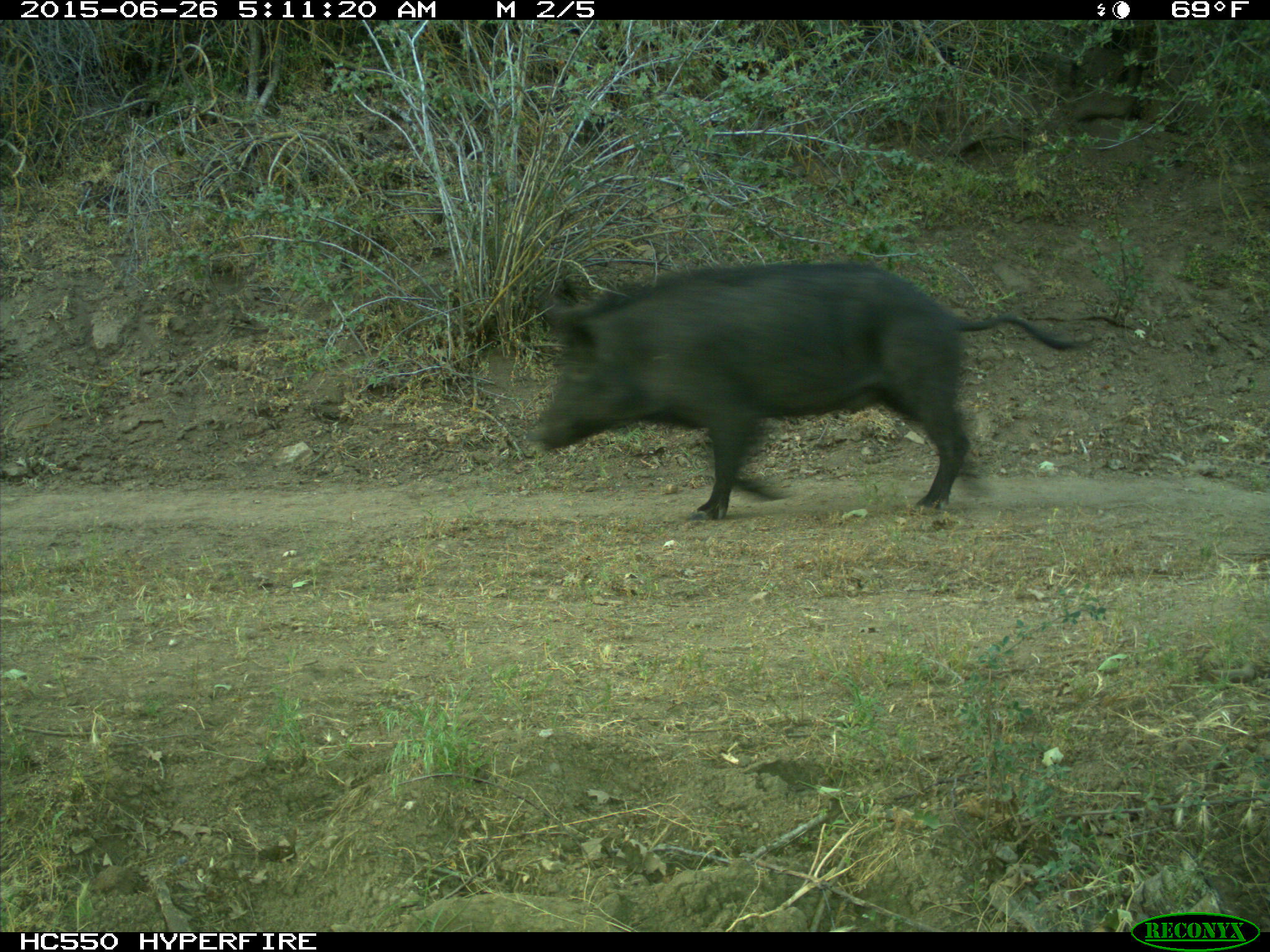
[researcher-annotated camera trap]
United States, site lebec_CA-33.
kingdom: Animalia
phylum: Chordata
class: Mammalia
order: Artiodactyla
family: Suidae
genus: Sus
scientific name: Sus scrofa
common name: wild boar